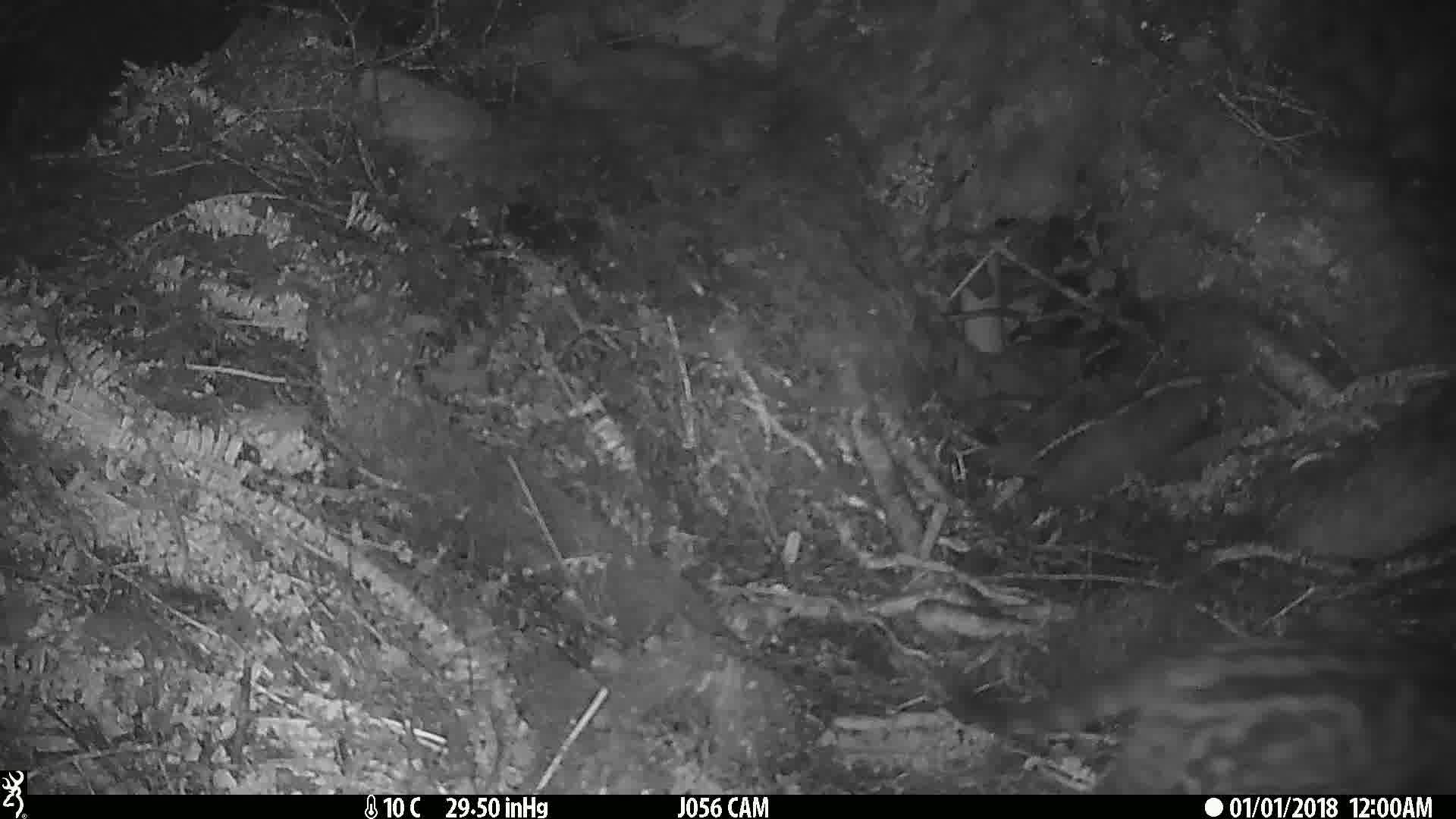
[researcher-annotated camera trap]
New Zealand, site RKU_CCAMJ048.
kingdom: Animalia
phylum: Chordata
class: Mammalia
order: Carnivora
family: Felidae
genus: Felis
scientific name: Felis catus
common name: domestic cat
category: cat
Cat (domestic cat) (Felis catus).